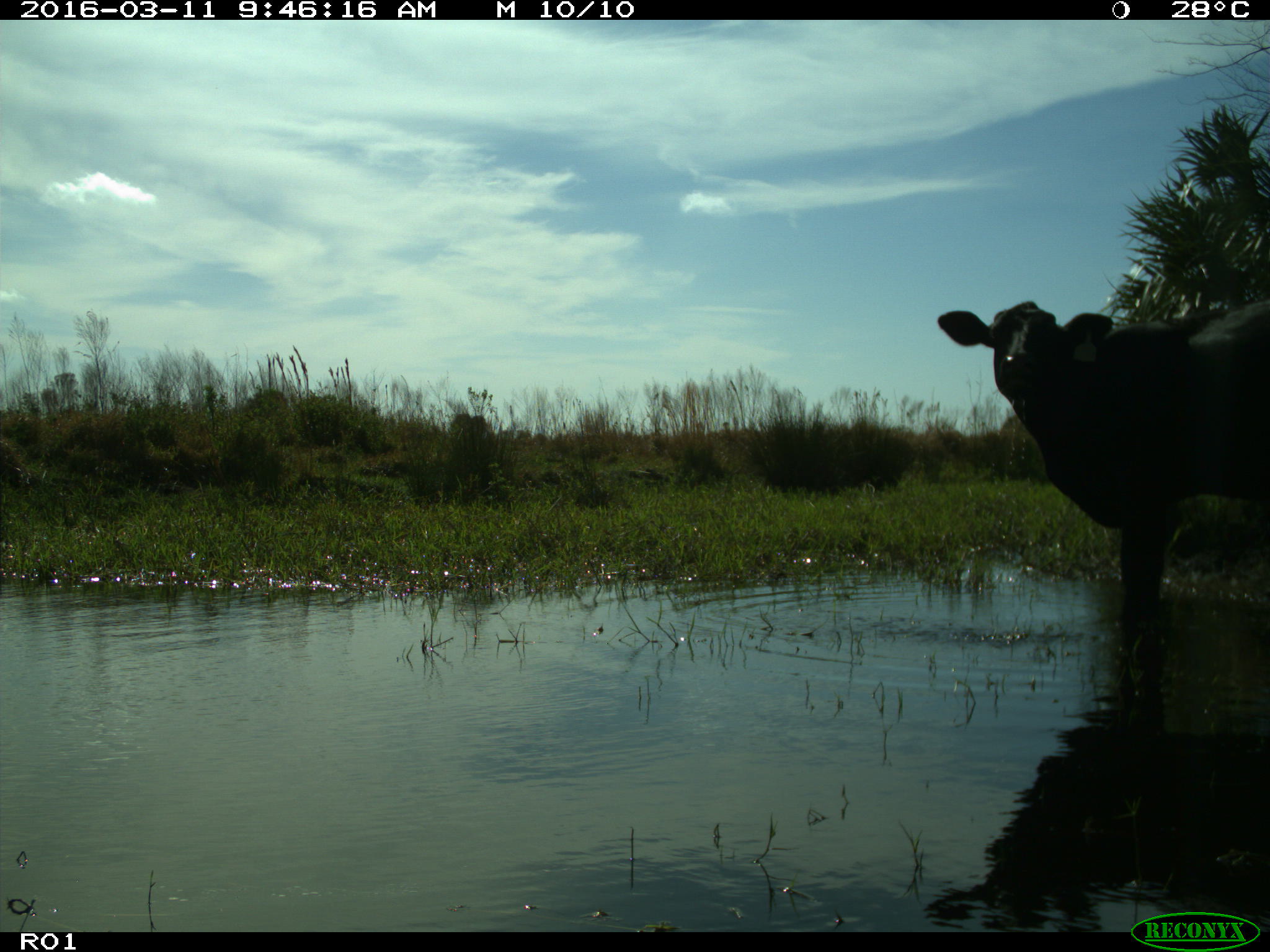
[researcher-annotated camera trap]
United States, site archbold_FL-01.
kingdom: Animalia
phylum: Chordata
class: Mammalia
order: Artiodactyla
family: Bovidae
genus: Bos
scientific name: Bos taurus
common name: domestic cow